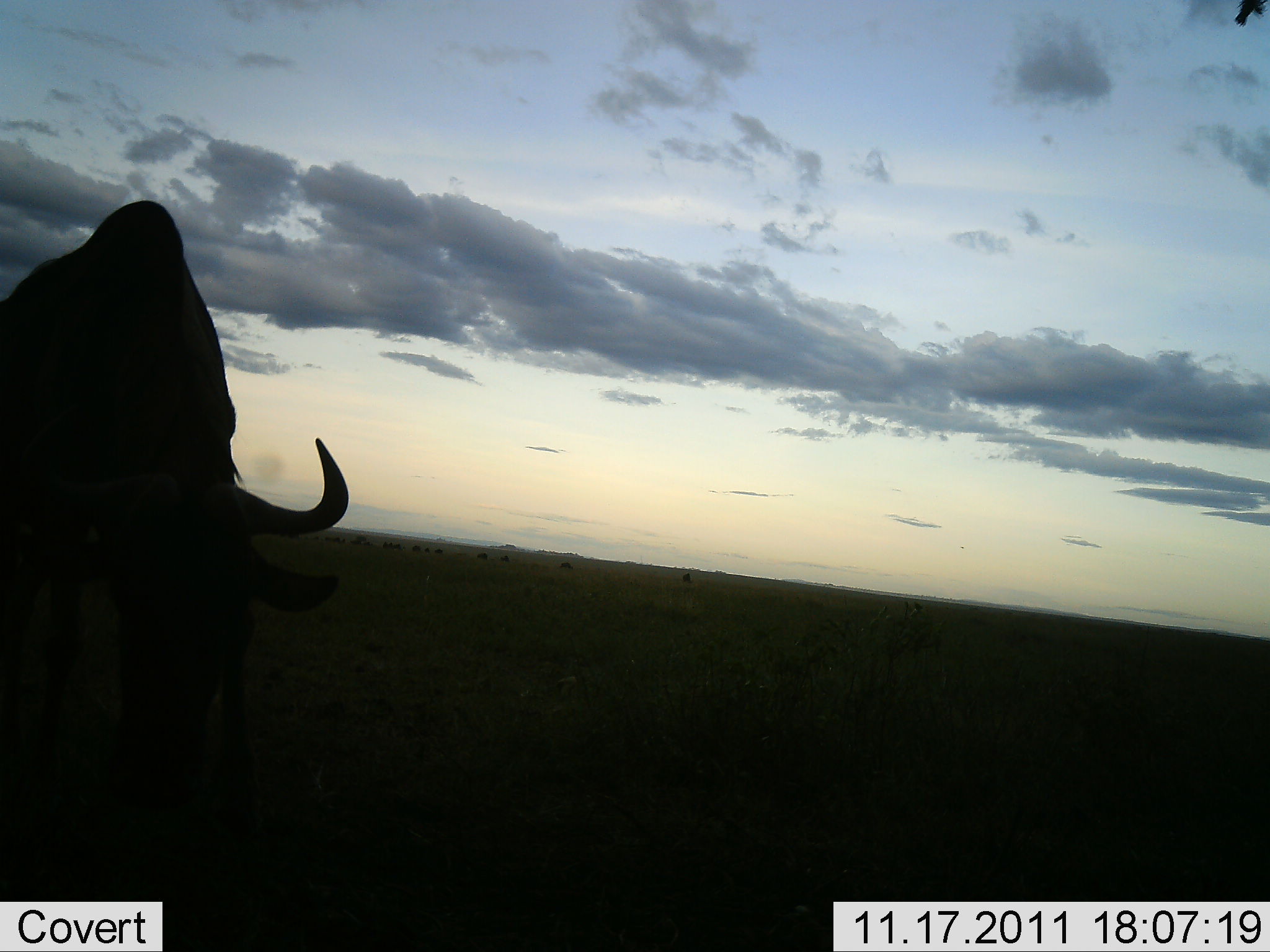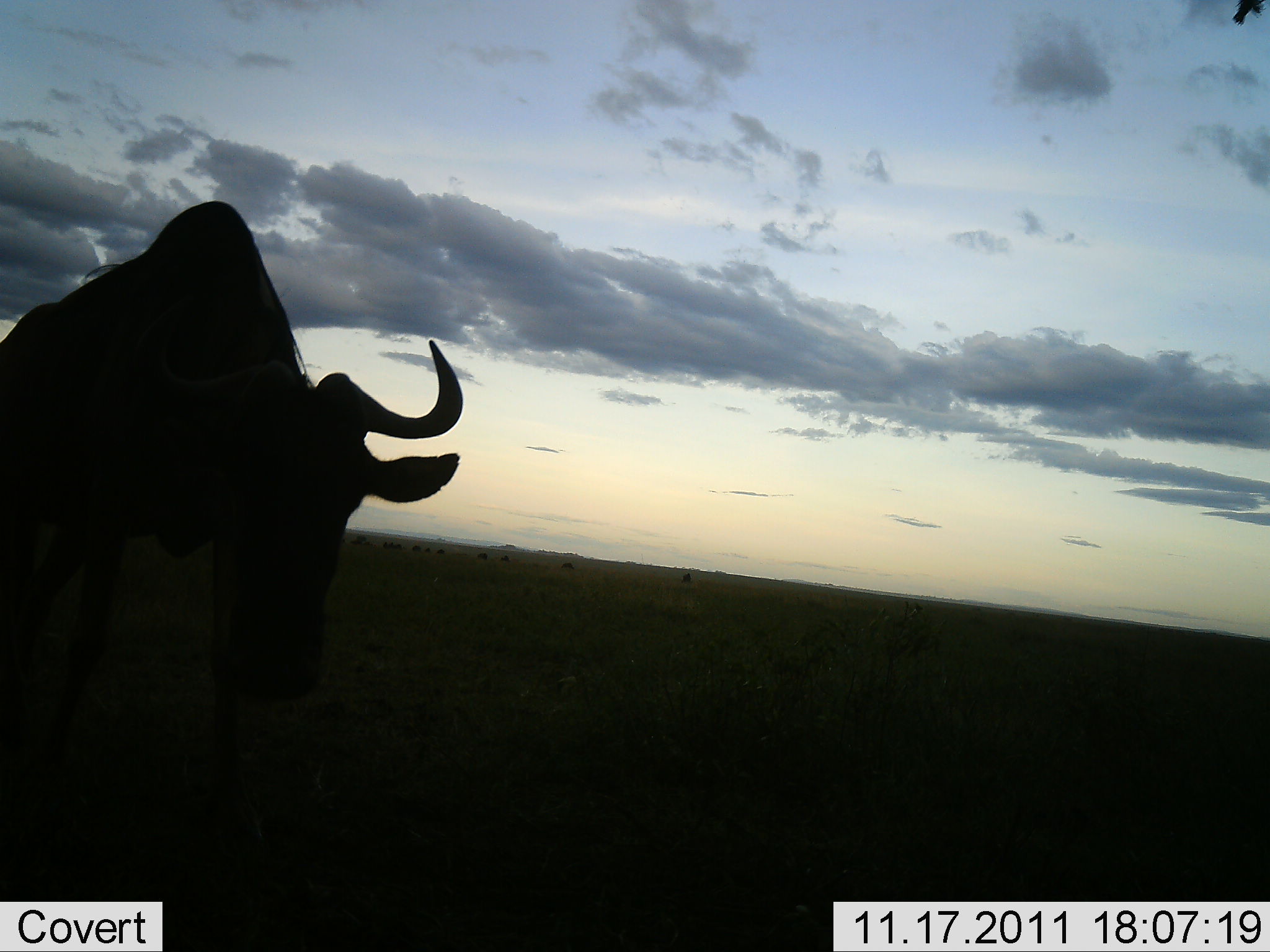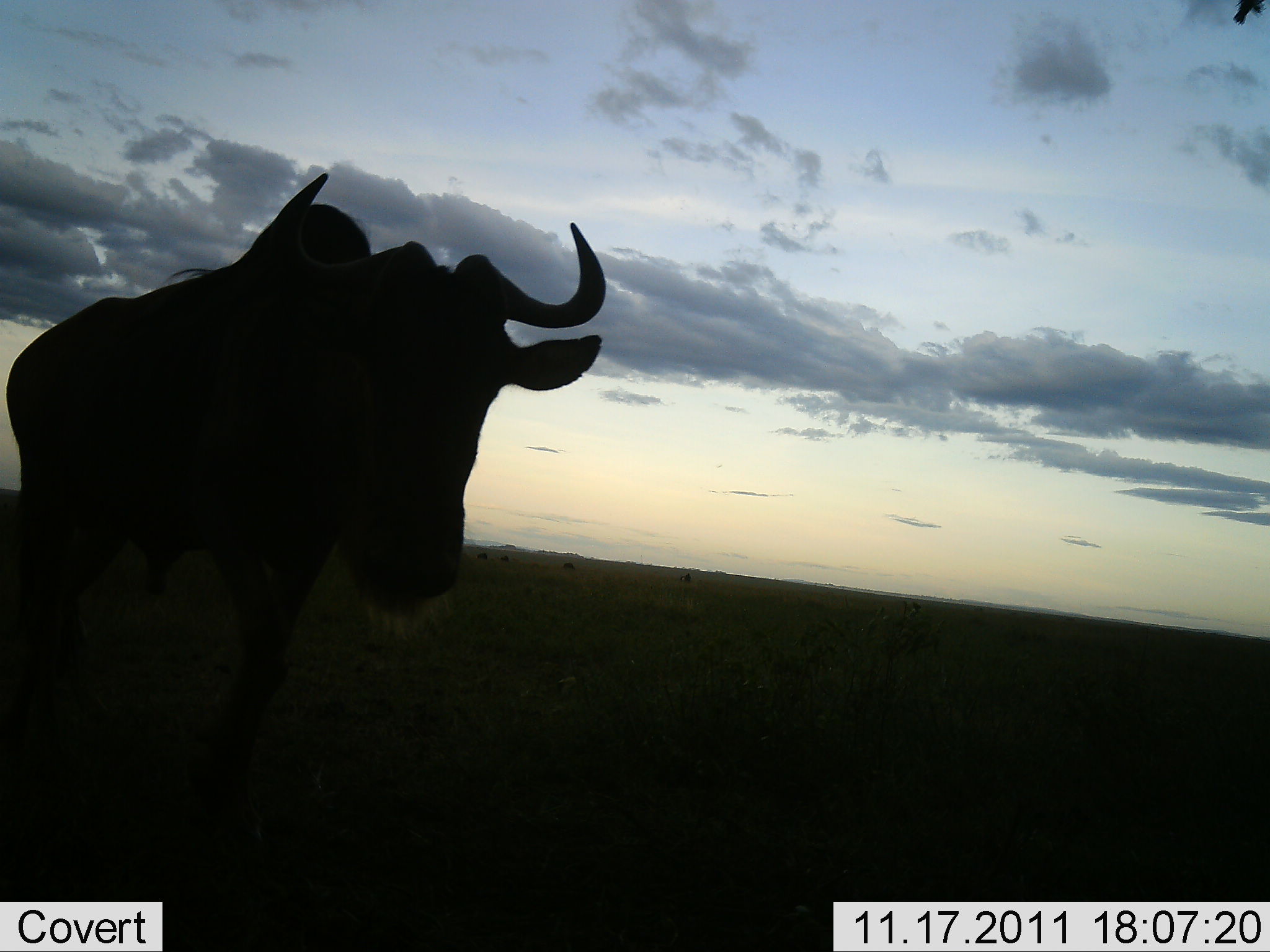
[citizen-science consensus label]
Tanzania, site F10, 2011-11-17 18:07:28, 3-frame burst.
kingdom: Animalia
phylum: Chordata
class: Mammalia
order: Artiodactyla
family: Bovidae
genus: Connochaetes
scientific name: Connochaetes taurinus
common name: blue wildebeest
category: wildebeest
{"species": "wildebeest (blue wildebeest) (Connochaetes taurinus)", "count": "1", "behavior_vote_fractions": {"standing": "23%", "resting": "0%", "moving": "77%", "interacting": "0%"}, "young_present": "0%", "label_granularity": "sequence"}